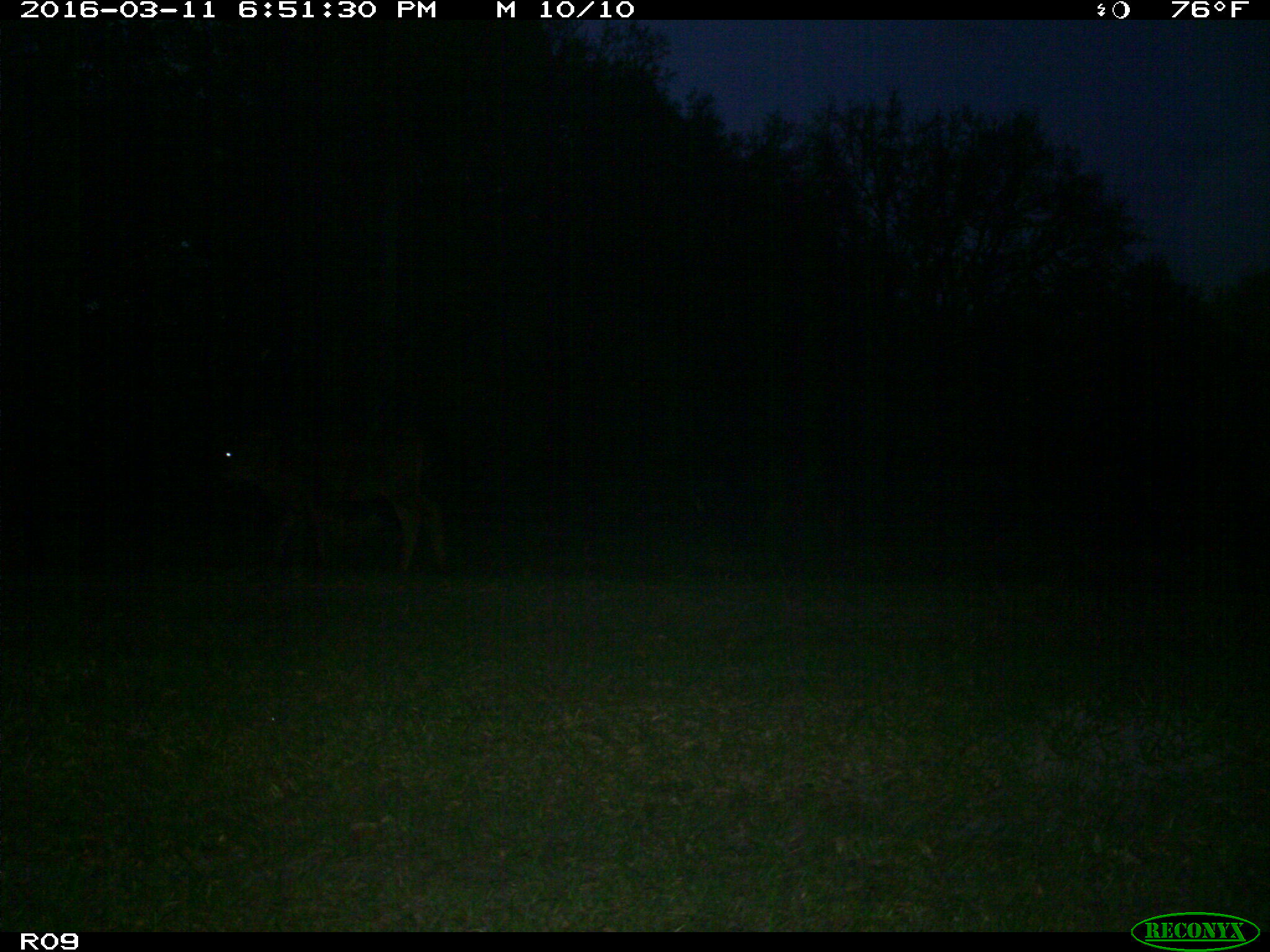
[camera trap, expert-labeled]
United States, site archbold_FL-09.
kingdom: Animalia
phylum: Chordata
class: Mammalia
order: Artiodactyla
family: Bovidae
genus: Bos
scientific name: Bos taurus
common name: domestic cow